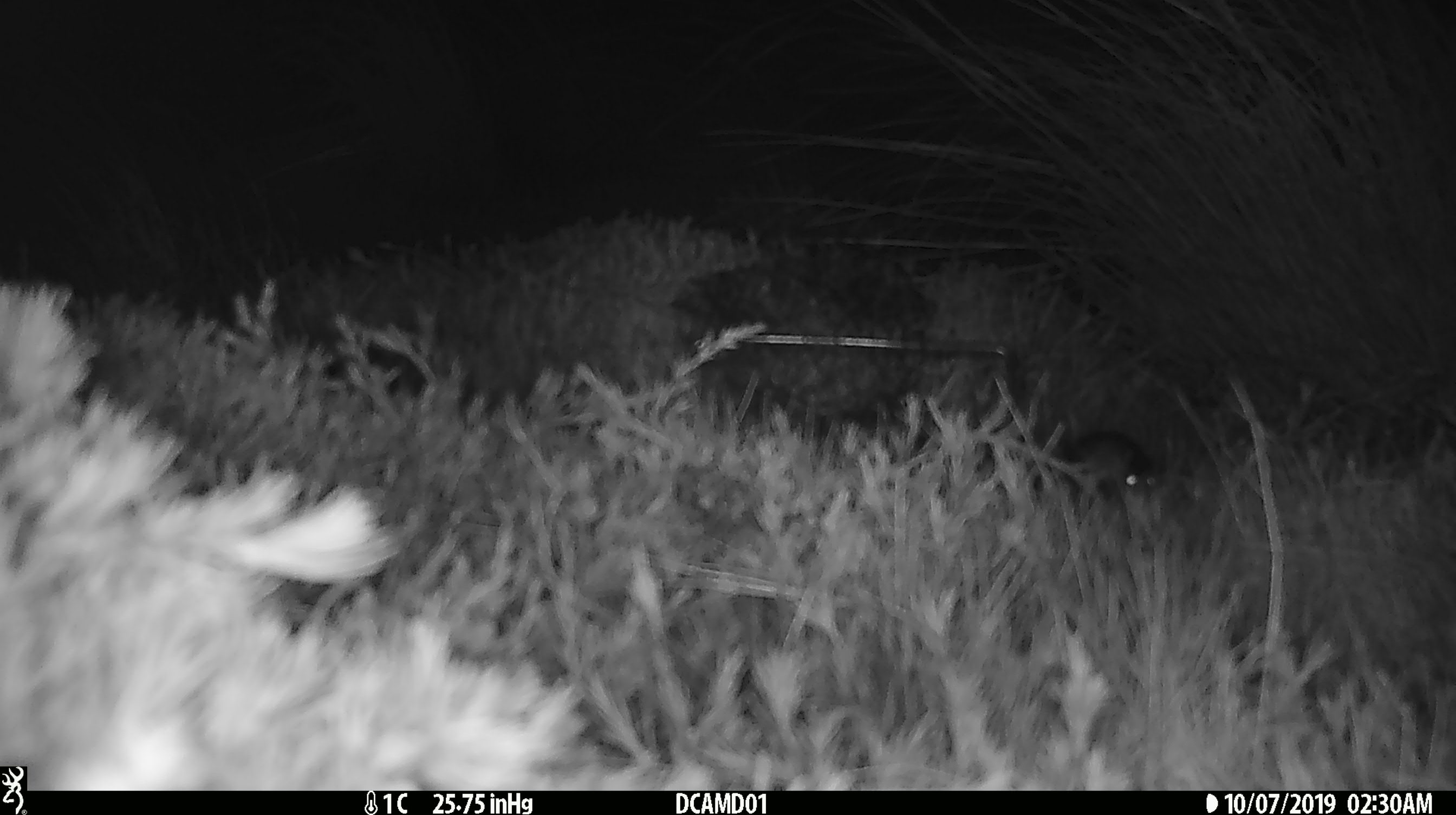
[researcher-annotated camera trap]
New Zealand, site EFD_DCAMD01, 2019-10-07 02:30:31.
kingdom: Animalia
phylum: Chordata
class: Mammalia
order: Rodentia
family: Muridae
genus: Mus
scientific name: Mus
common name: mouse